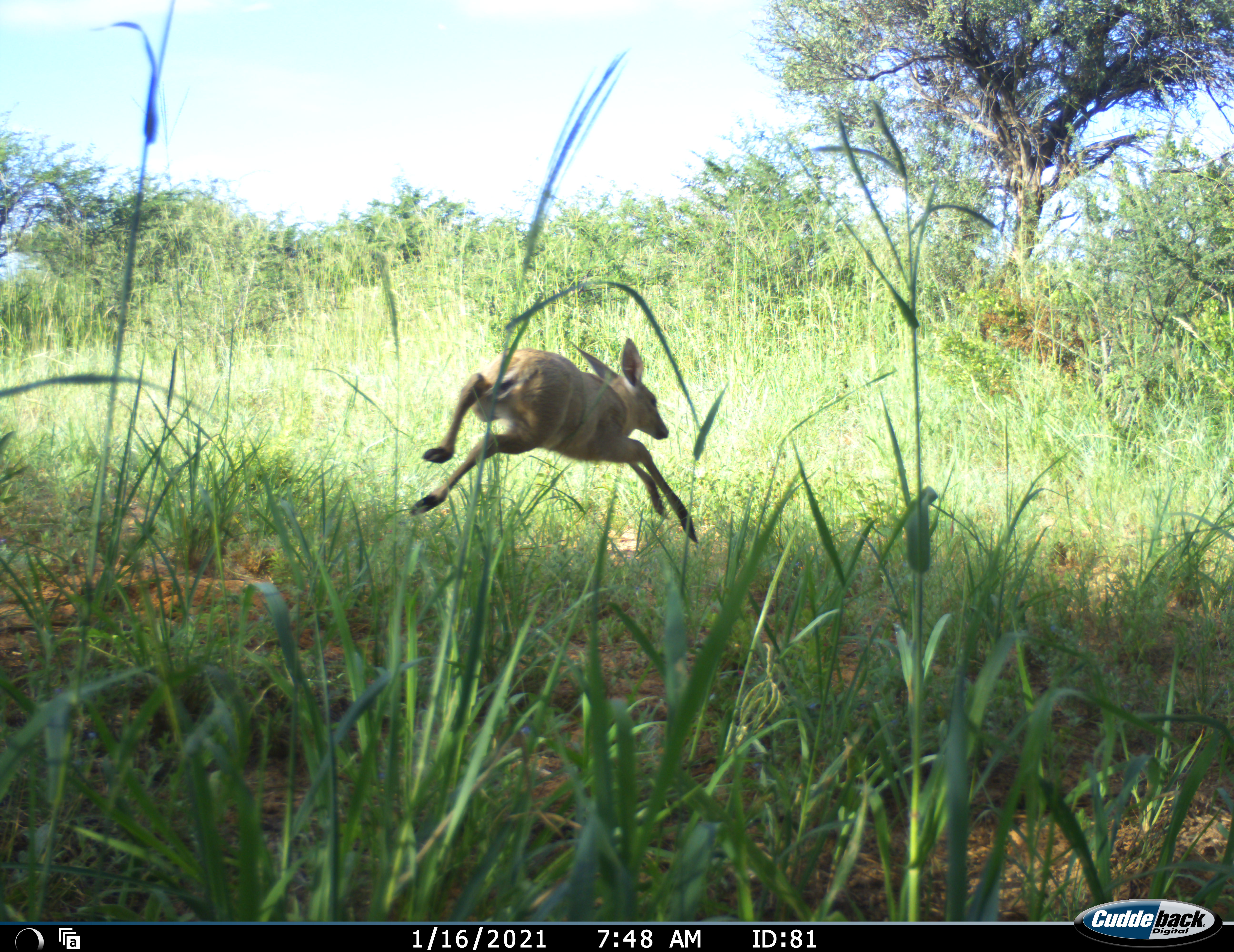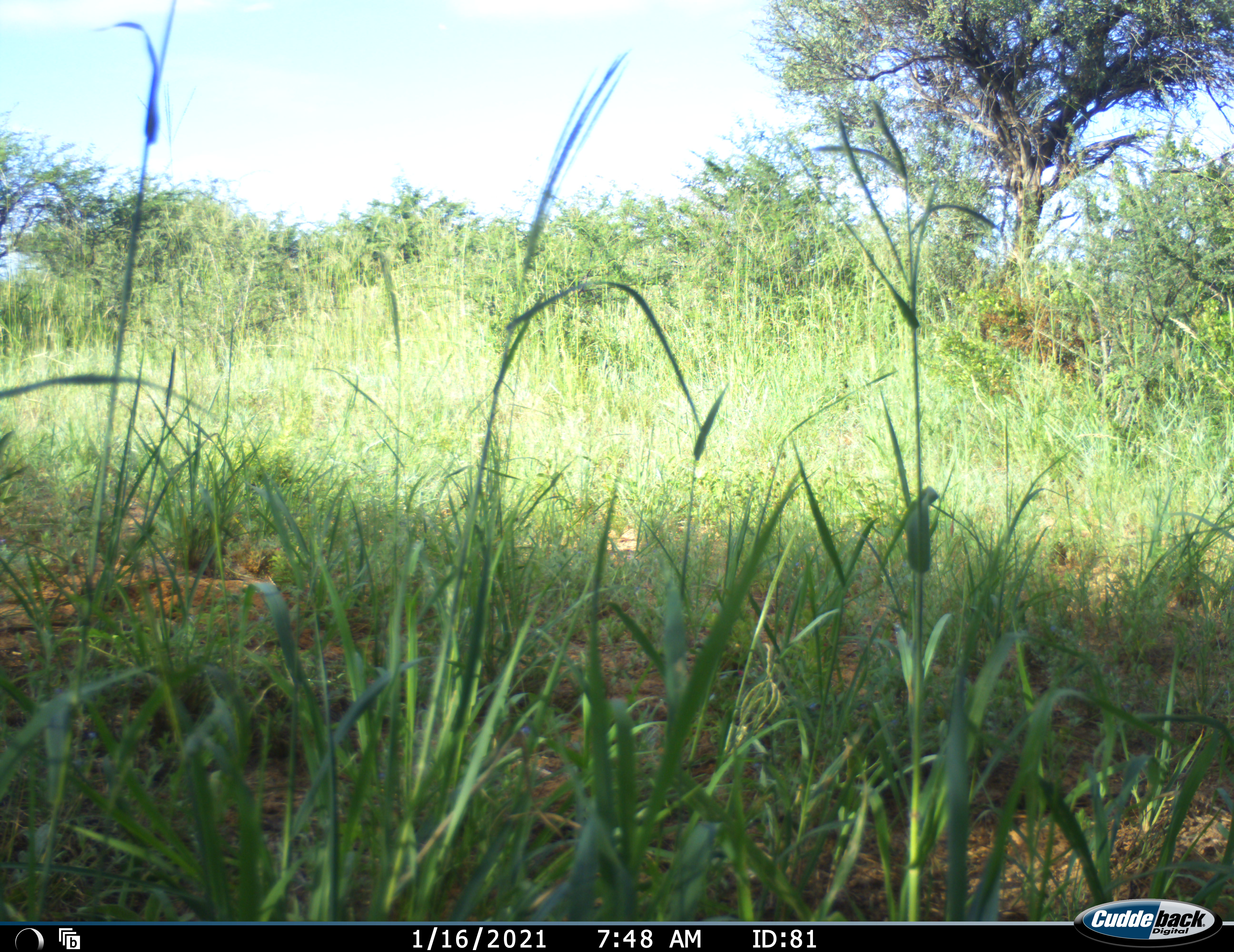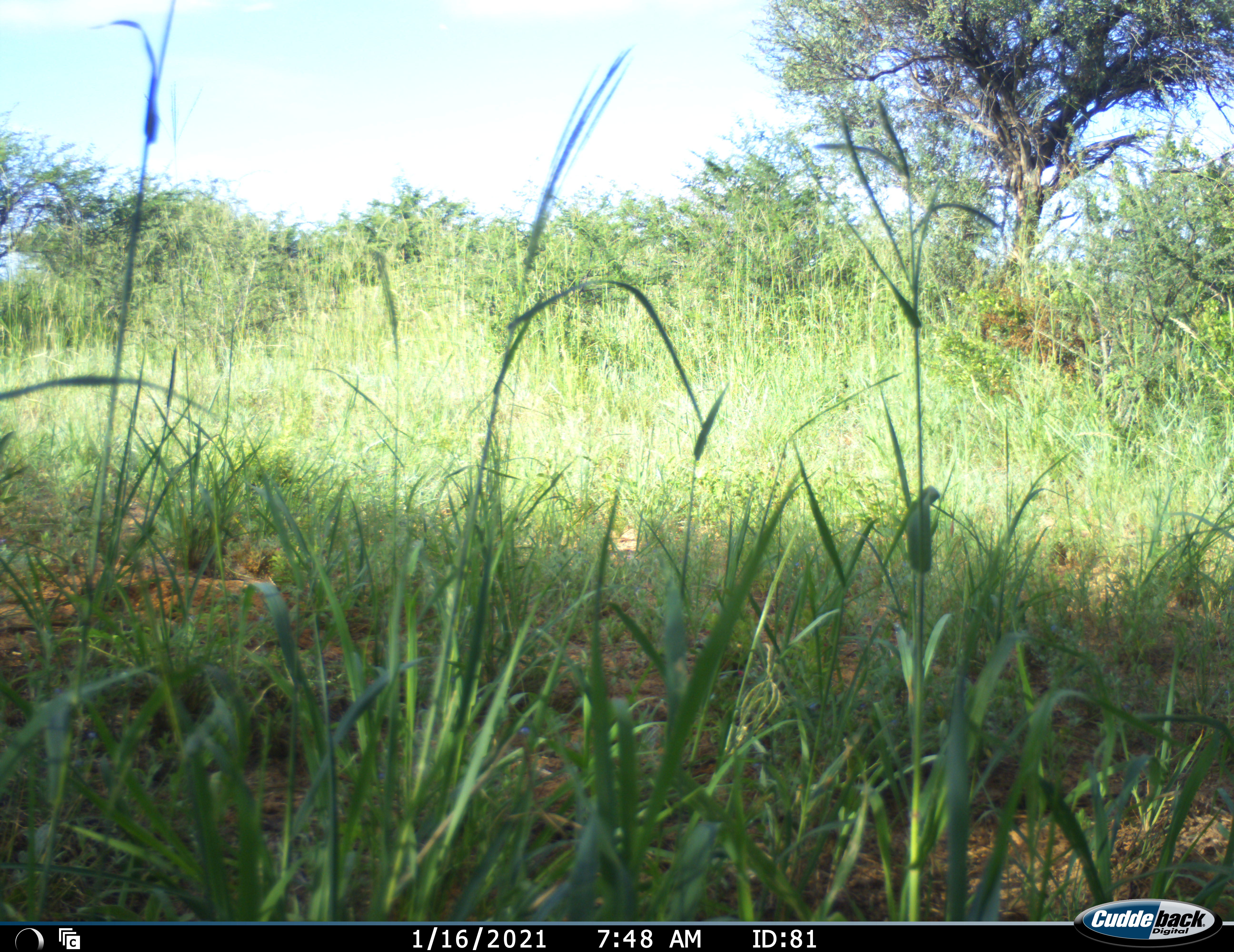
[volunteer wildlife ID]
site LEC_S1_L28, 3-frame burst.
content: unidentified animal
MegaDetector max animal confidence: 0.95